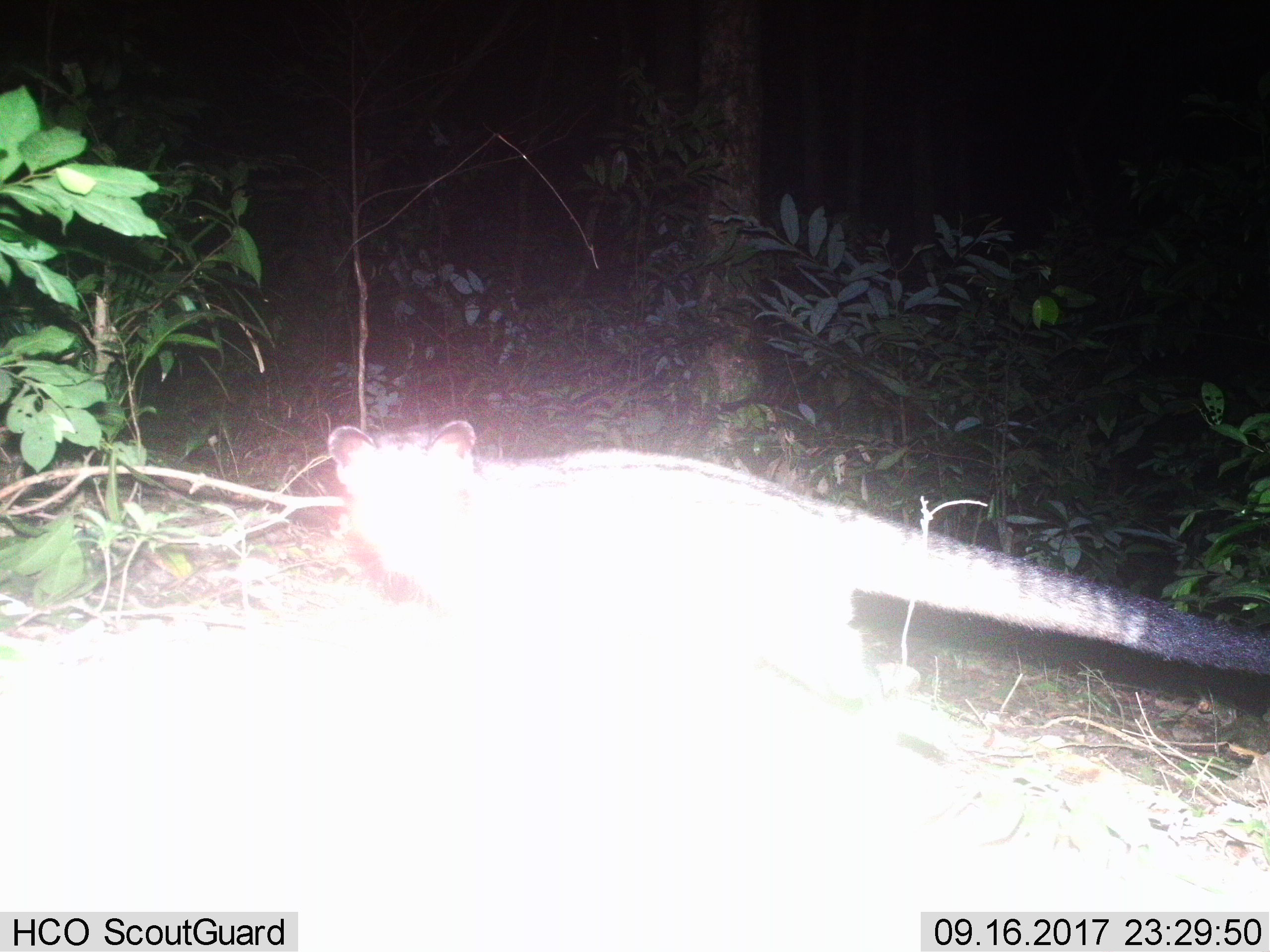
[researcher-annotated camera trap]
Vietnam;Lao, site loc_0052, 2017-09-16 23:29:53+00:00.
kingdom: Animalia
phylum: Chordata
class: Mammalia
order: Carnivora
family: Viverridae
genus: Paradoxurus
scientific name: Paradoxurus hermaphroditus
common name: common palm civet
Common palm civet (Paradoxurus hermaphroditus). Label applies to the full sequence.